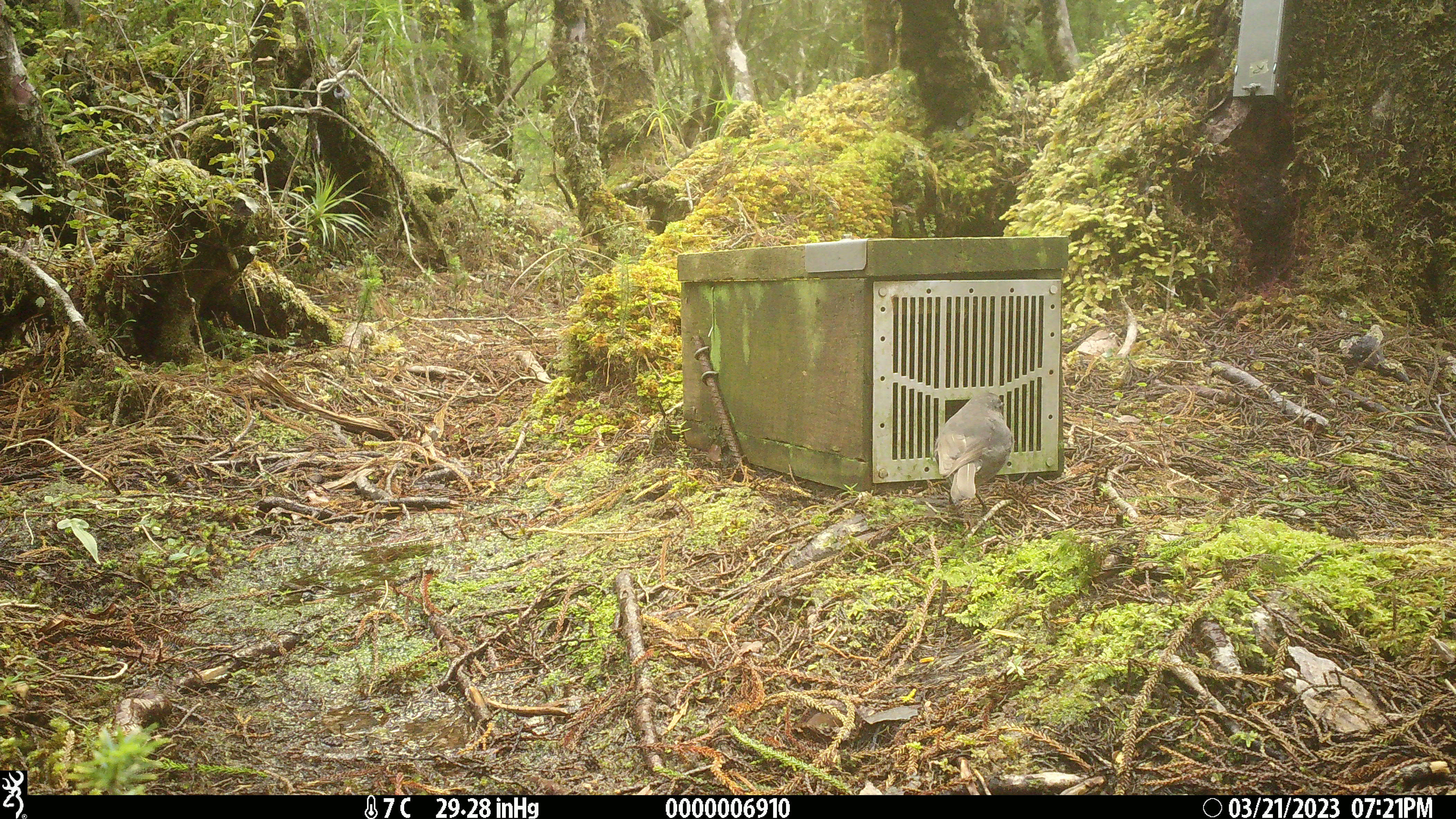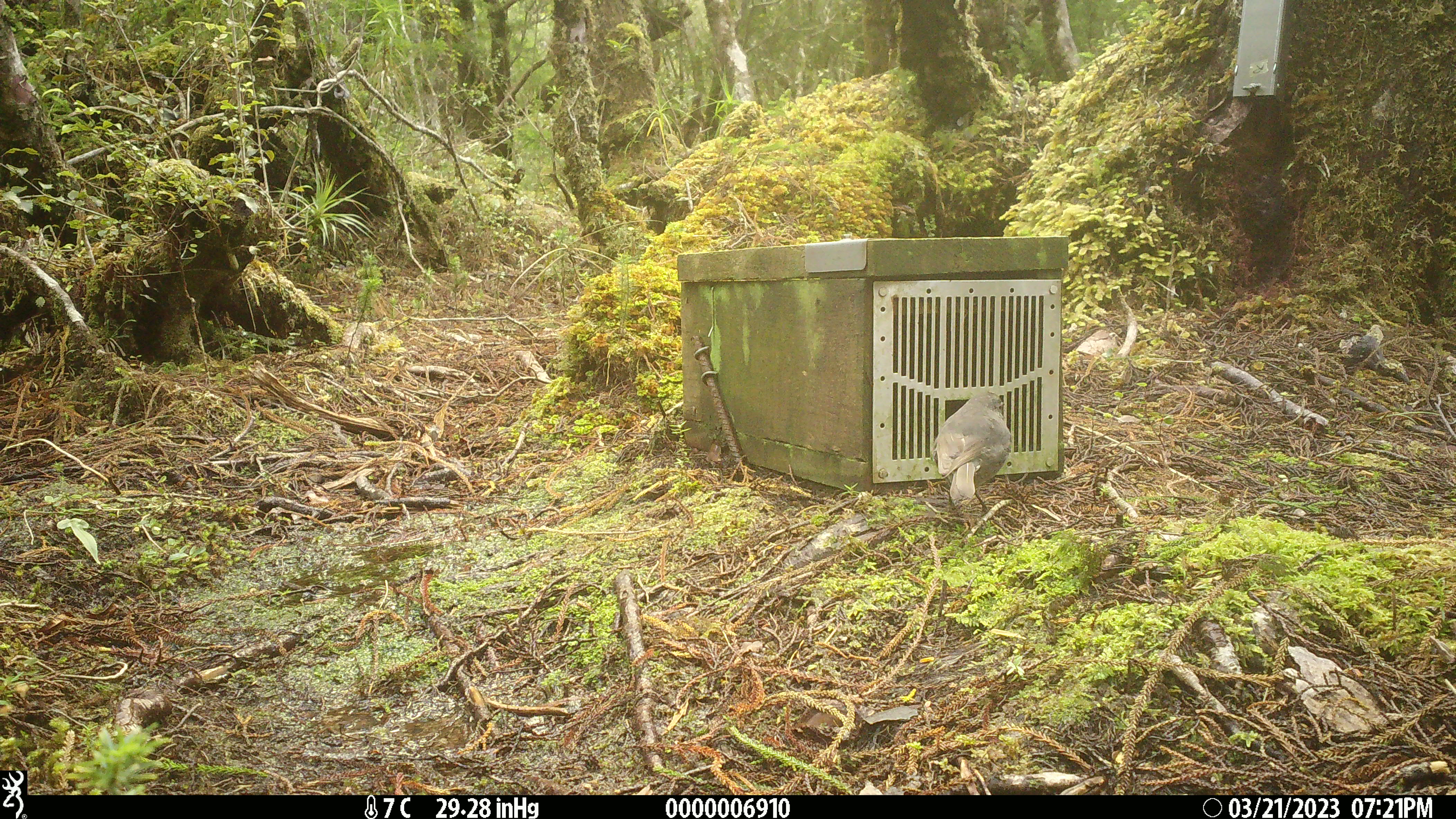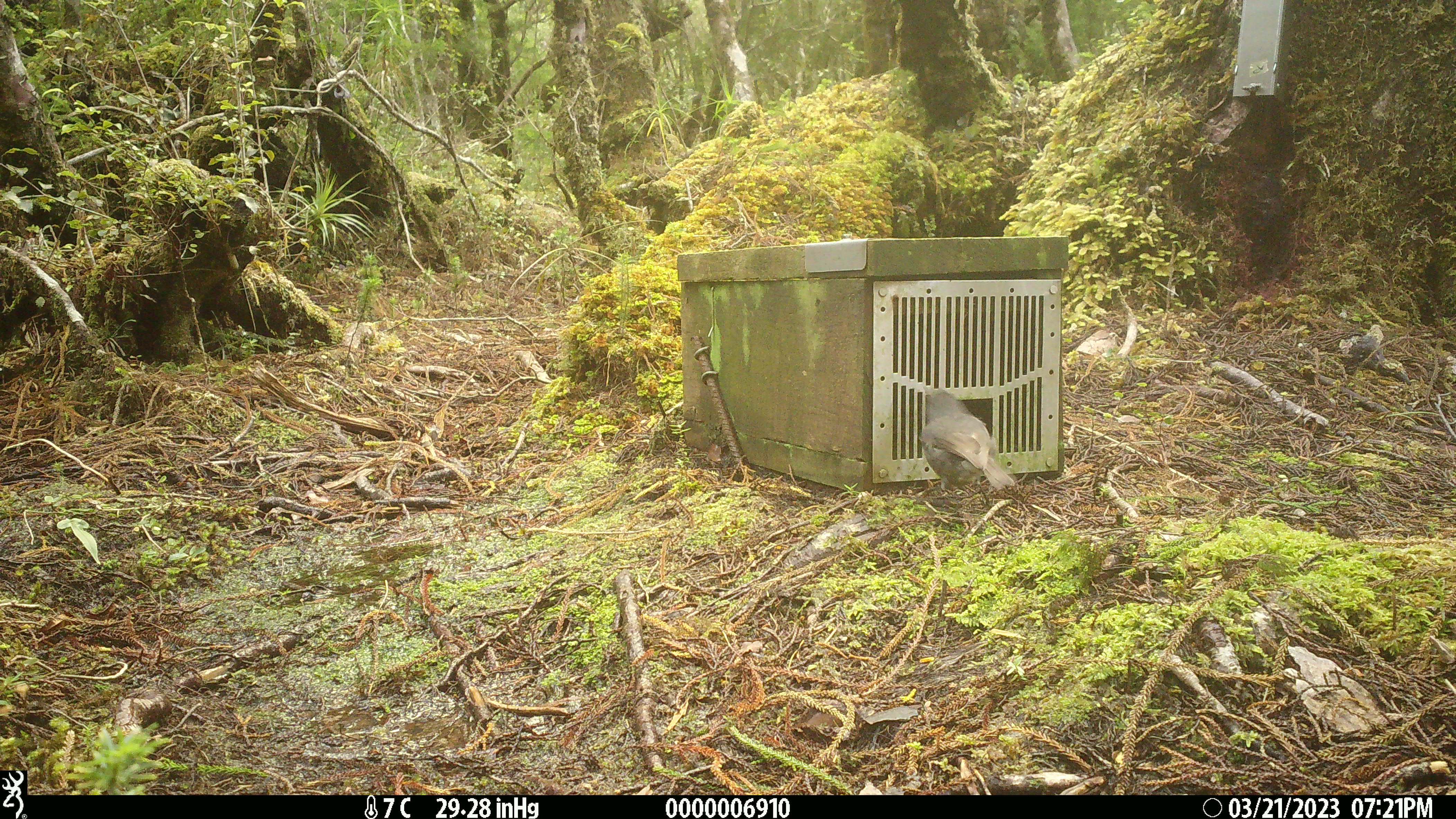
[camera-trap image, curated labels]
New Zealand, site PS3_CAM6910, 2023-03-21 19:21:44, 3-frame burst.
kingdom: Animalia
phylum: Chordata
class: Aves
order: Passeriformes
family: Petroicidae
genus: Petroica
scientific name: Petroica australis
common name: new zealand robin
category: robin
Robin (new zealand robin) (Petroica australis).